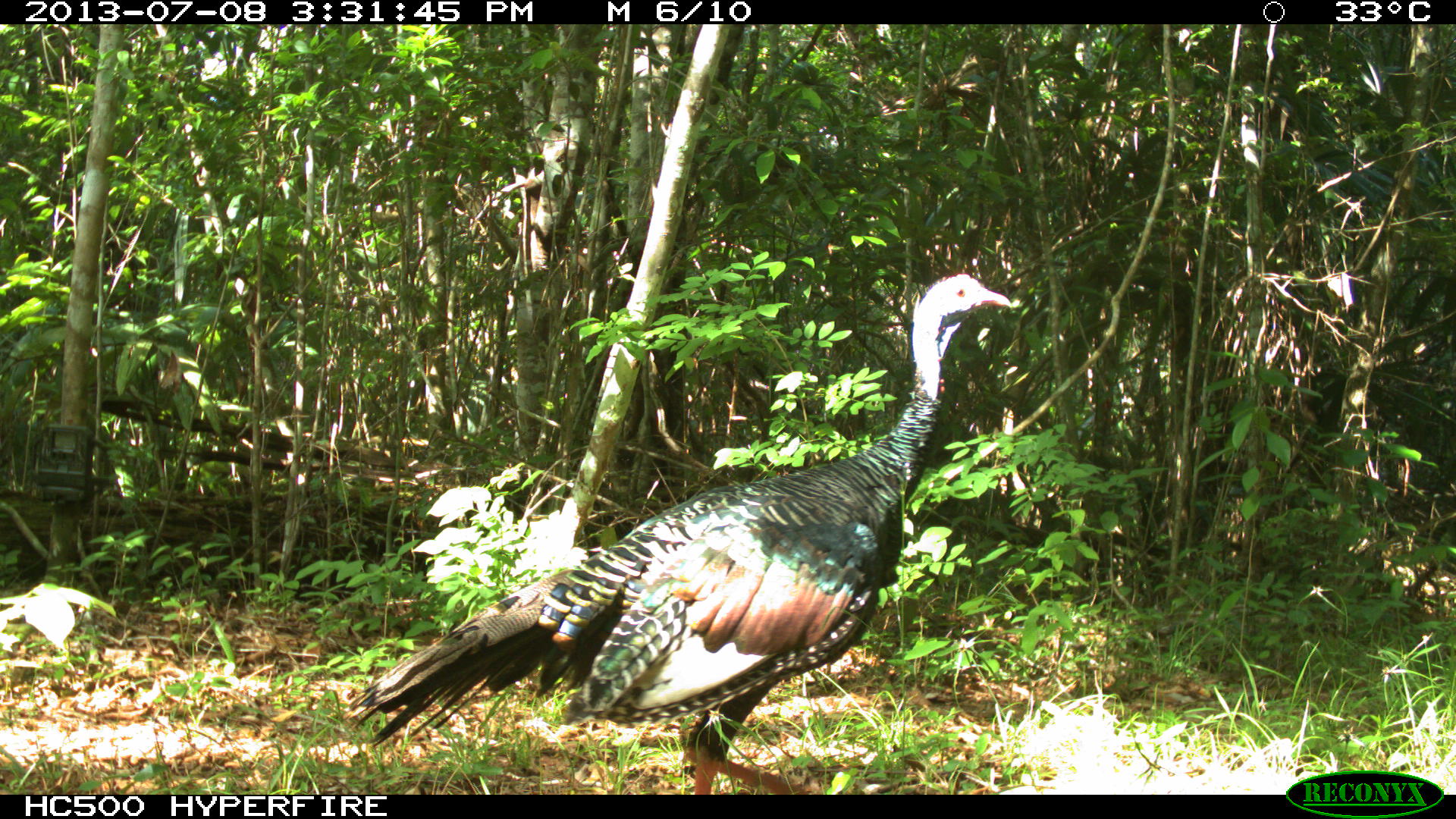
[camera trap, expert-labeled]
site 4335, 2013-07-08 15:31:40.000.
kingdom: Animalia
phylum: Chordata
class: Aves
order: Galliformes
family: Phasianidae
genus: Meleagris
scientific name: Meleagris ocellata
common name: ocellated turkey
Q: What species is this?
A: Meleagris ocellata (ocellated turkey).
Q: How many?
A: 2.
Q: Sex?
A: Female.